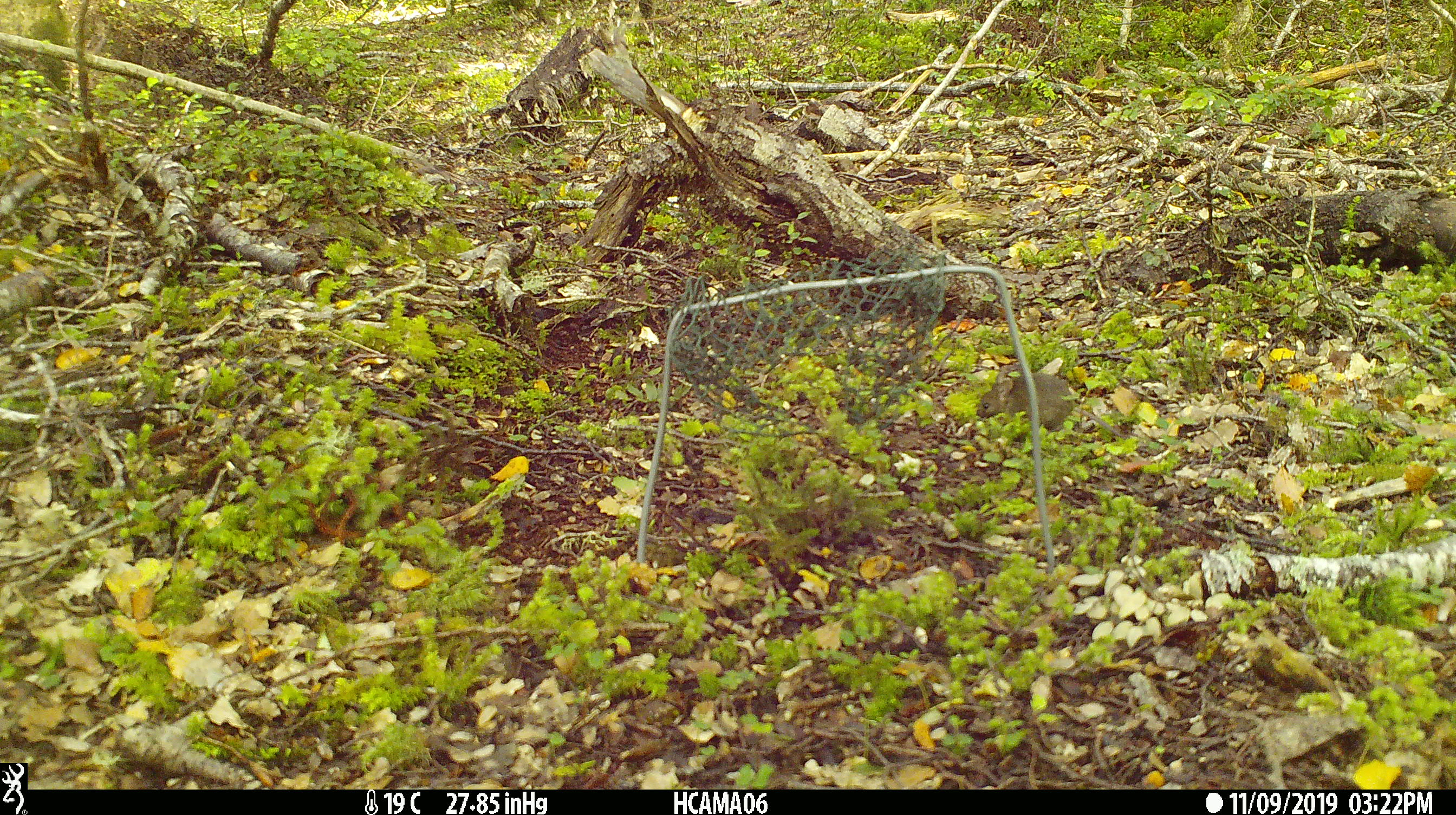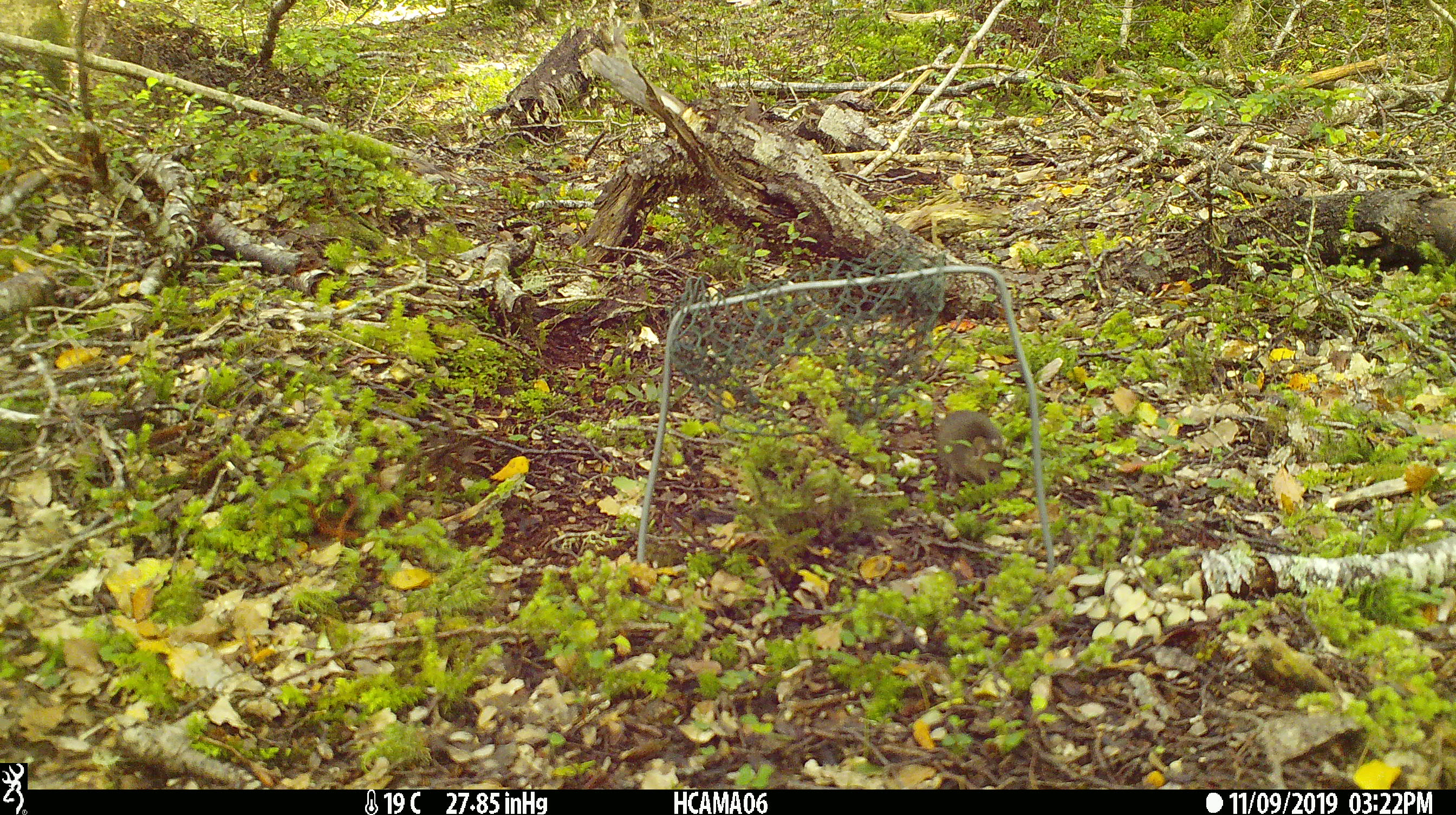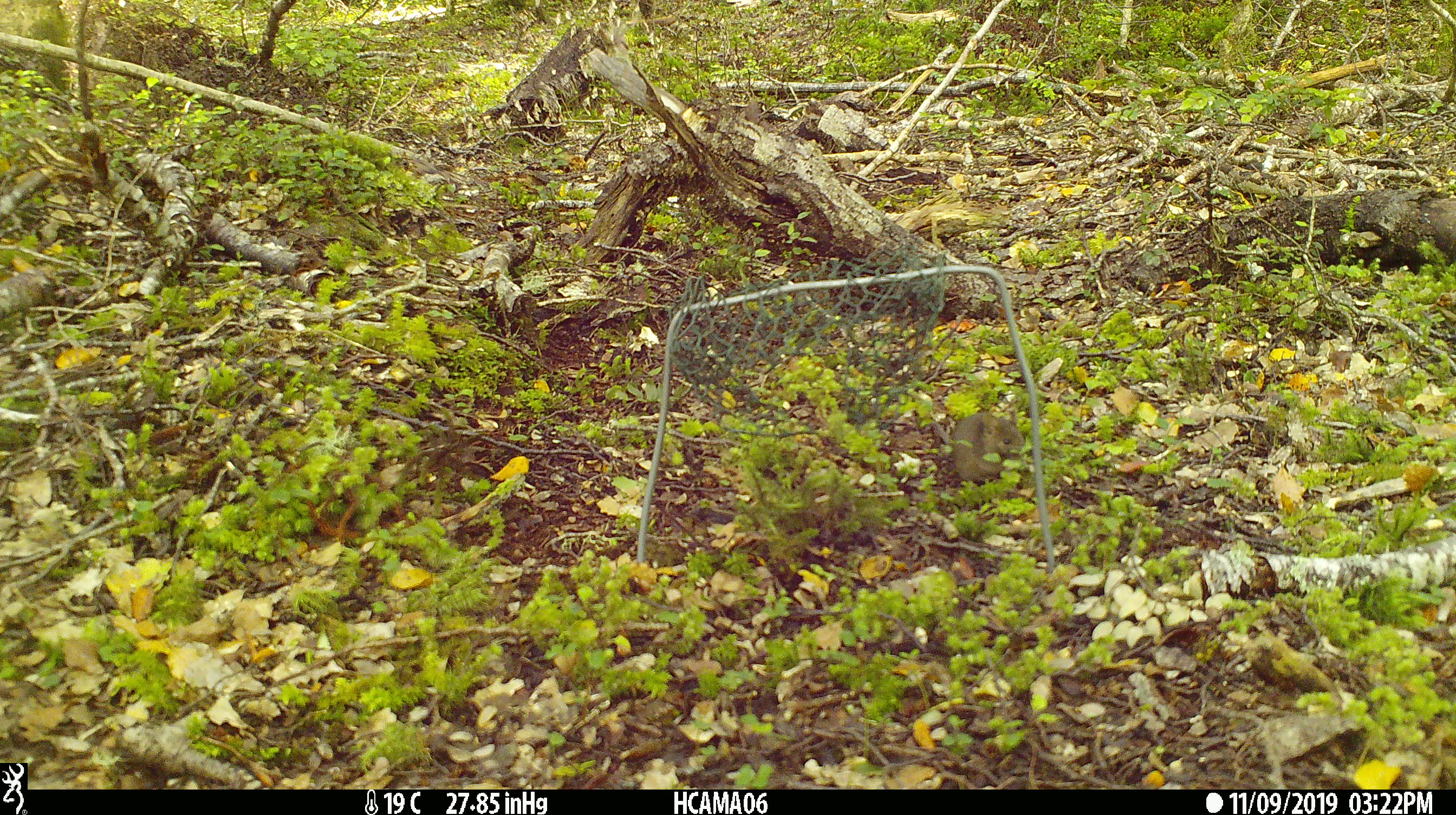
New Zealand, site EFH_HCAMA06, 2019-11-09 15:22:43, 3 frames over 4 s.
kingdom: Animalia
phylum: Chordata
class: Mammalia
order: Rodentia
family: Muridae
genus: Mus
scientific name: Mus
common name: mouse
Mouse (Mus).